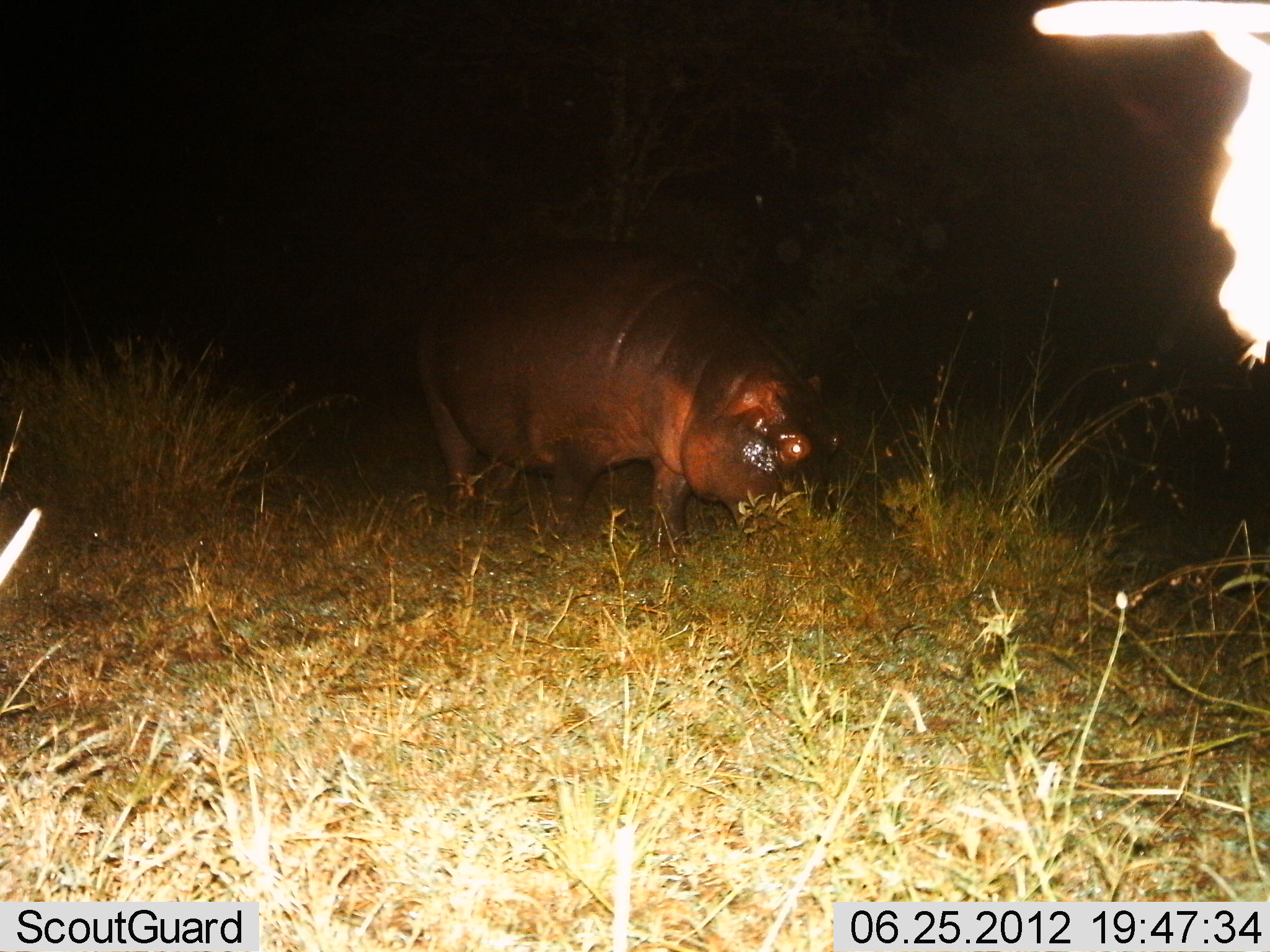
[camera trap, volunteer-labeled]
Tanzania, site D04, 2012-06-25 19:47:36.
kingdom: Animalia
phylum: Chordata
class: Mammalia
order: Artiodactyla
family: Hippopotamidae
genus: Hippopotamus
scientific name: Hippopotamus amphibius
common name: hippopotamus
Hippopotamus (Hippopotamus amphibius), count 1. Behavior (volunteer vote fractions): standing 36%, resting 0%, moving 9%, interacting 0%. Young present (vote fraction): 0%. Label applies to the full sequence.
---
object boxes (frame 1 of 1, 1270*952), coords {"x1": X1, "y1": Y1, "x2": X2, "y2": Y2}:
animal: {"x1": 416, "y1": 239, "x2": 844, "y2": 557}